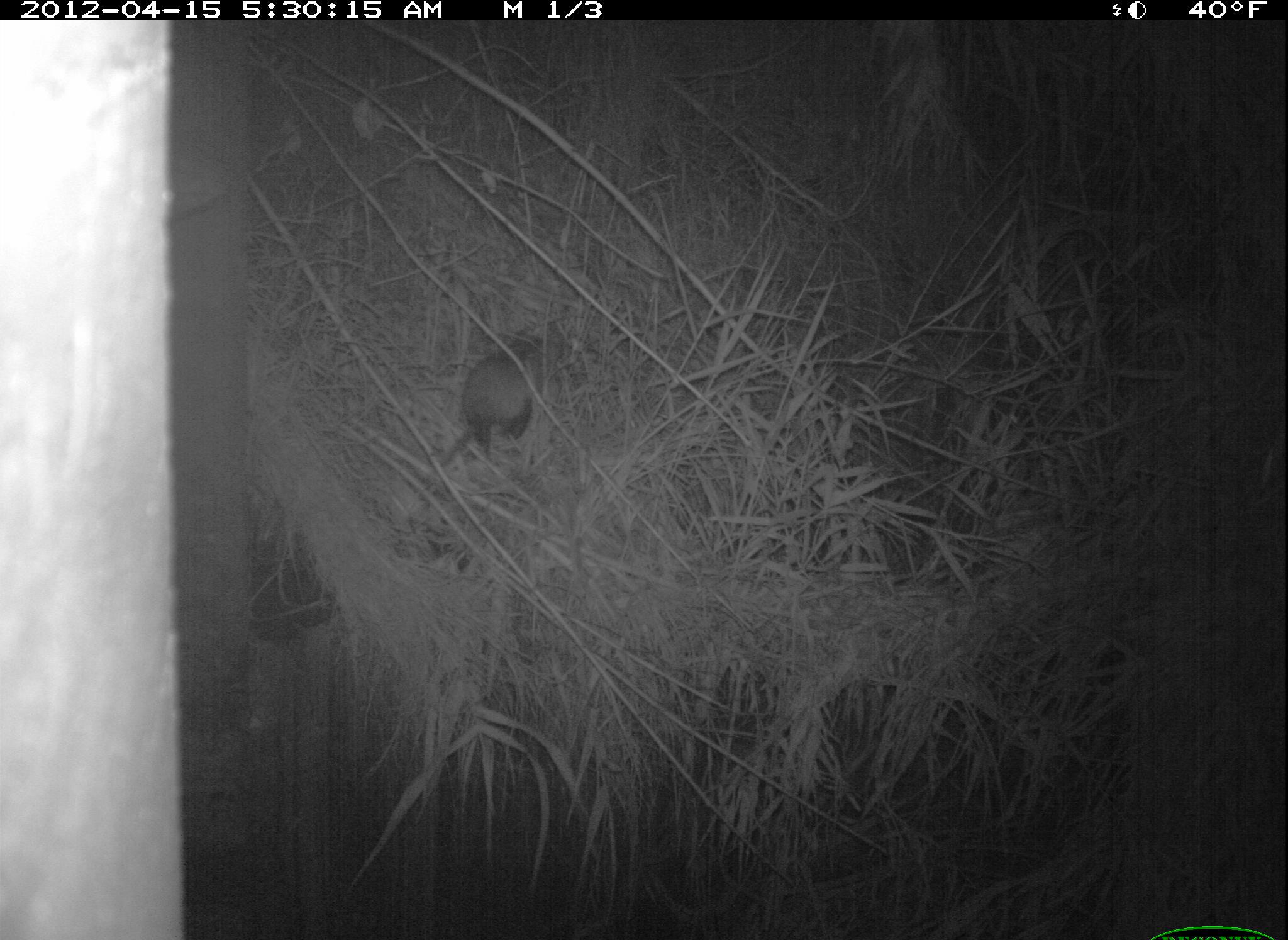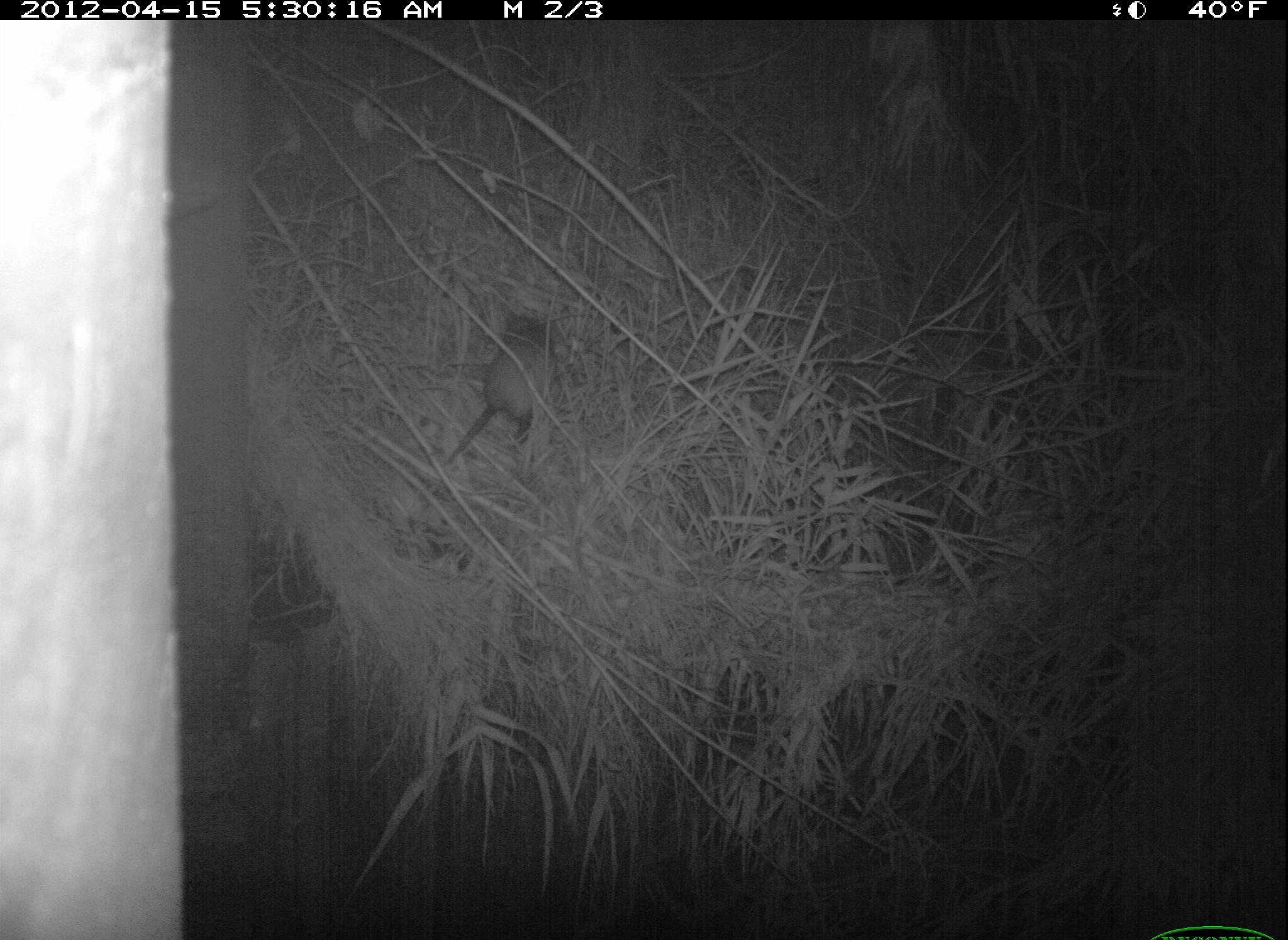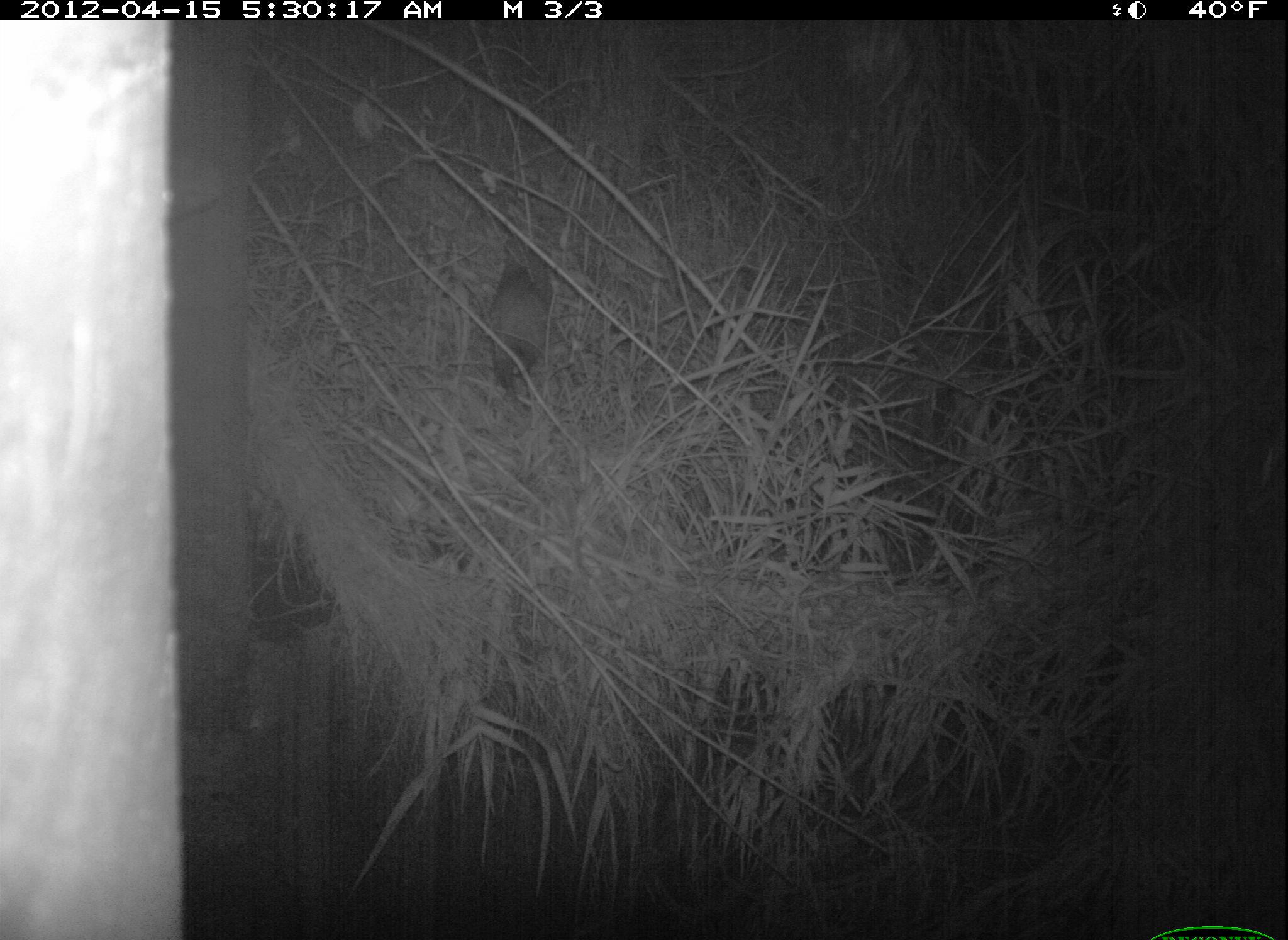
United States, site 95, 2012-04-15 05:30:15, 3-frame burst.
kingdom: Animalia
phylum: Chordata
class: Mammalia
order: Didelphimorphia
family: Didelphidae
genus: Didelphis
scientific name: Didelphis virginiana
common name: virginia opossum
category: opossum